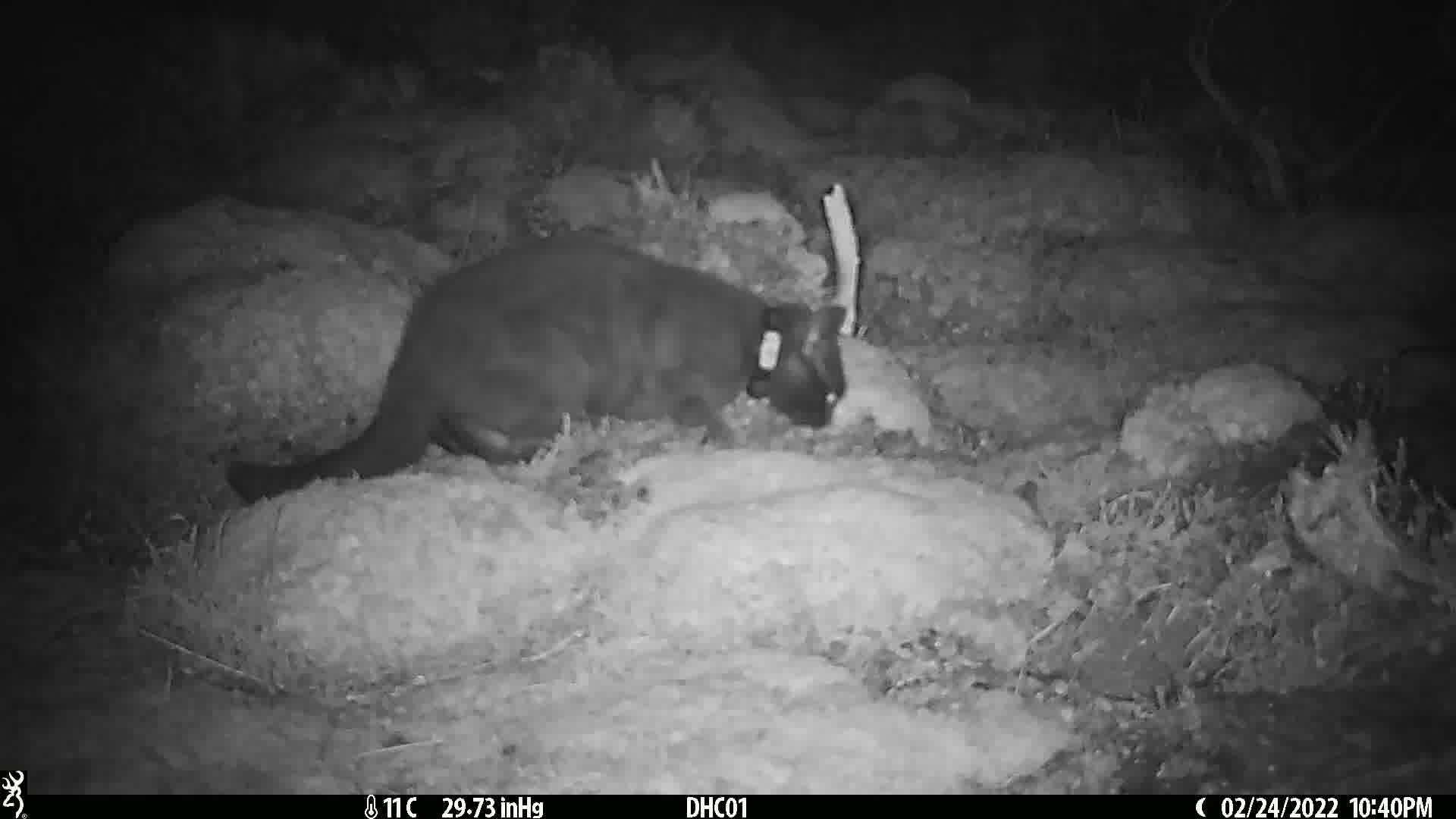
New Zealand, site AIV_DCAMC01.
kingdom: Animalia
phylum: Chordata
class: Mammalia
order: Carnivora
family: Felidae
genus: Felis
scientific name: Felis catus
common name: domestic cat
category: cat